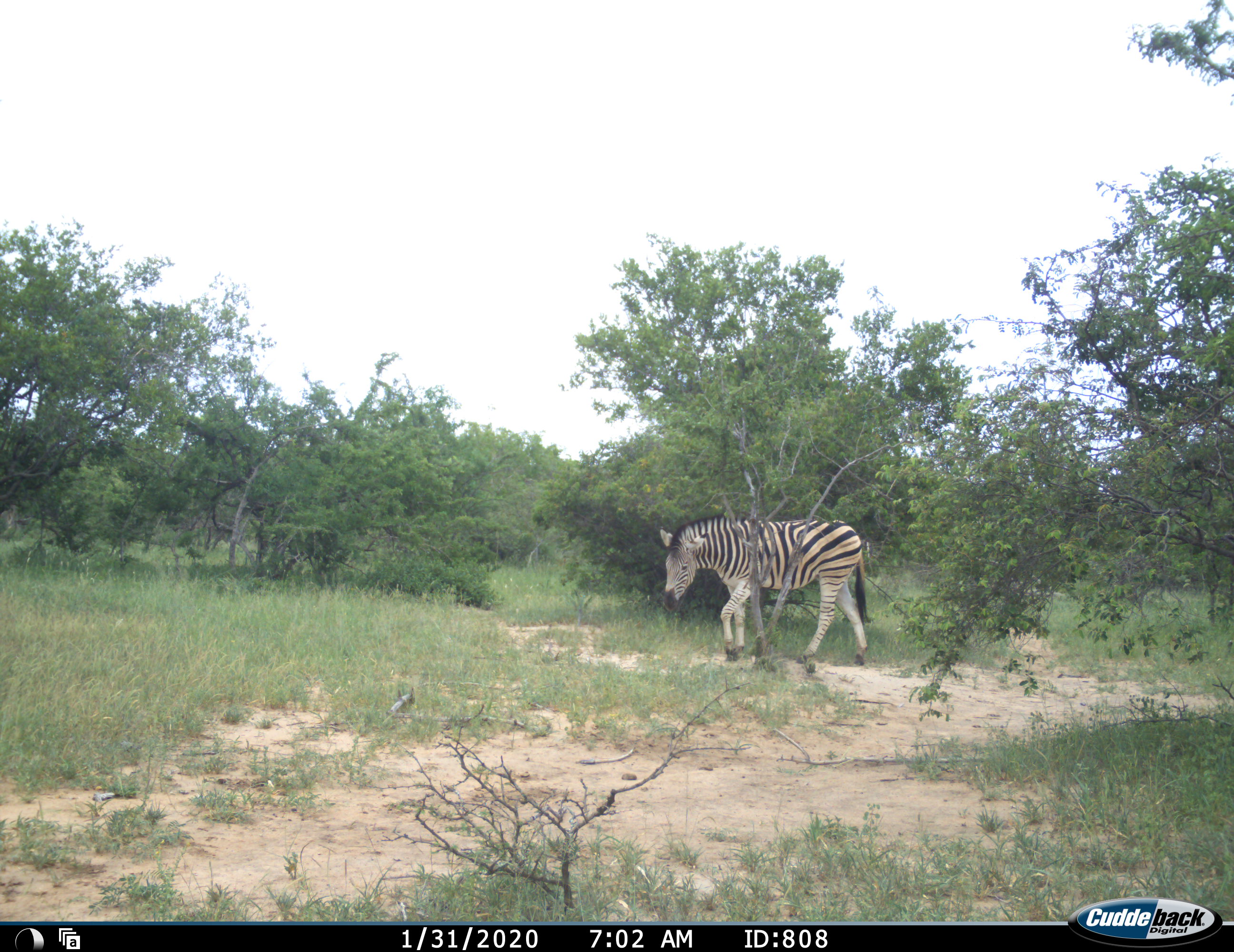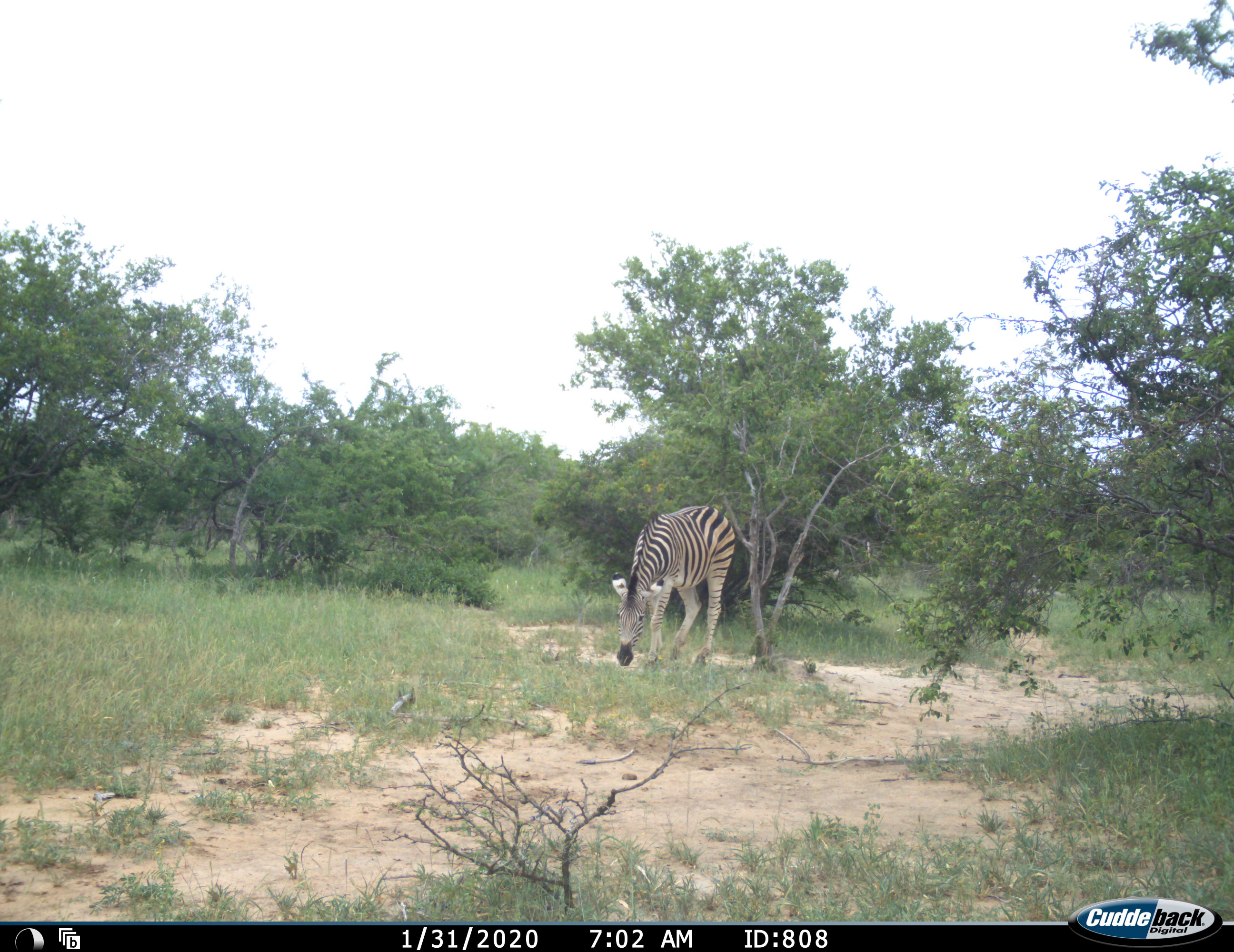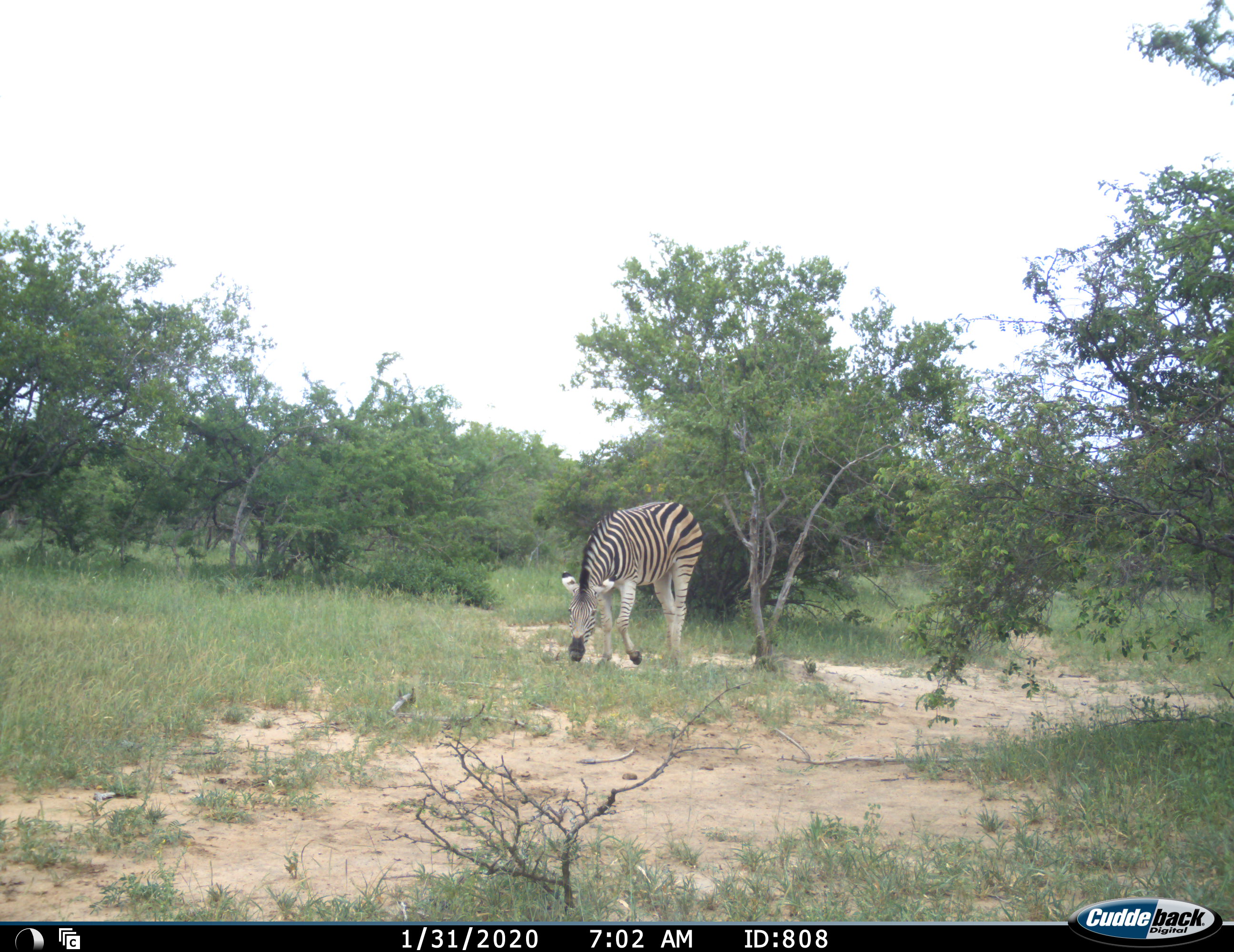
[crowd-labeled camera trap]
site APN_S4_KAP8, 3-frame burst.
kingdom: Animalia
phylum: Chordata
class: Mammalia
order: Perissodactyla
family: Equidae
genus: Equus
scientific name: Equus quagga burchellii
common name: burchell's zebra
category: zebraburchells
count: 1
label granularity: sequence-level